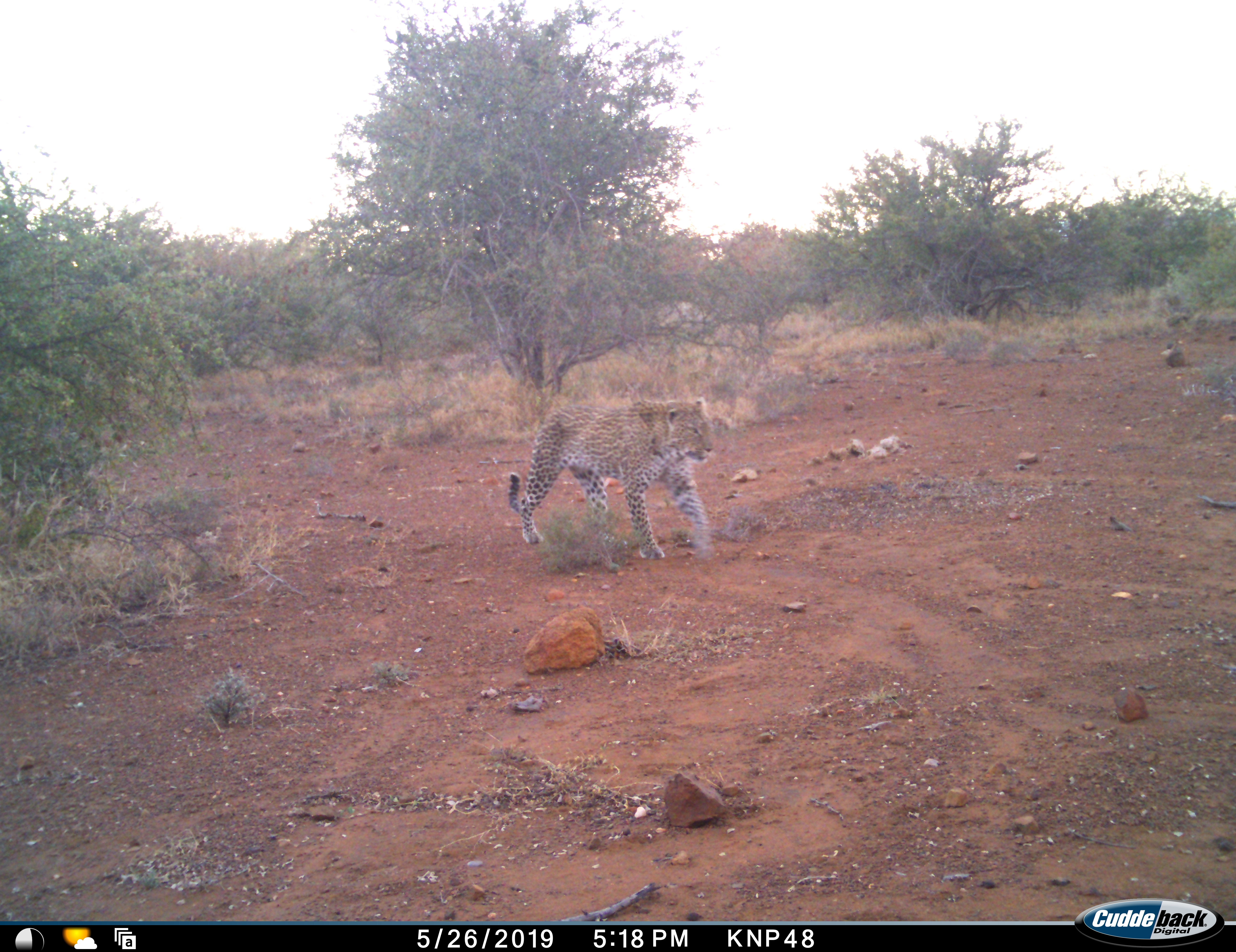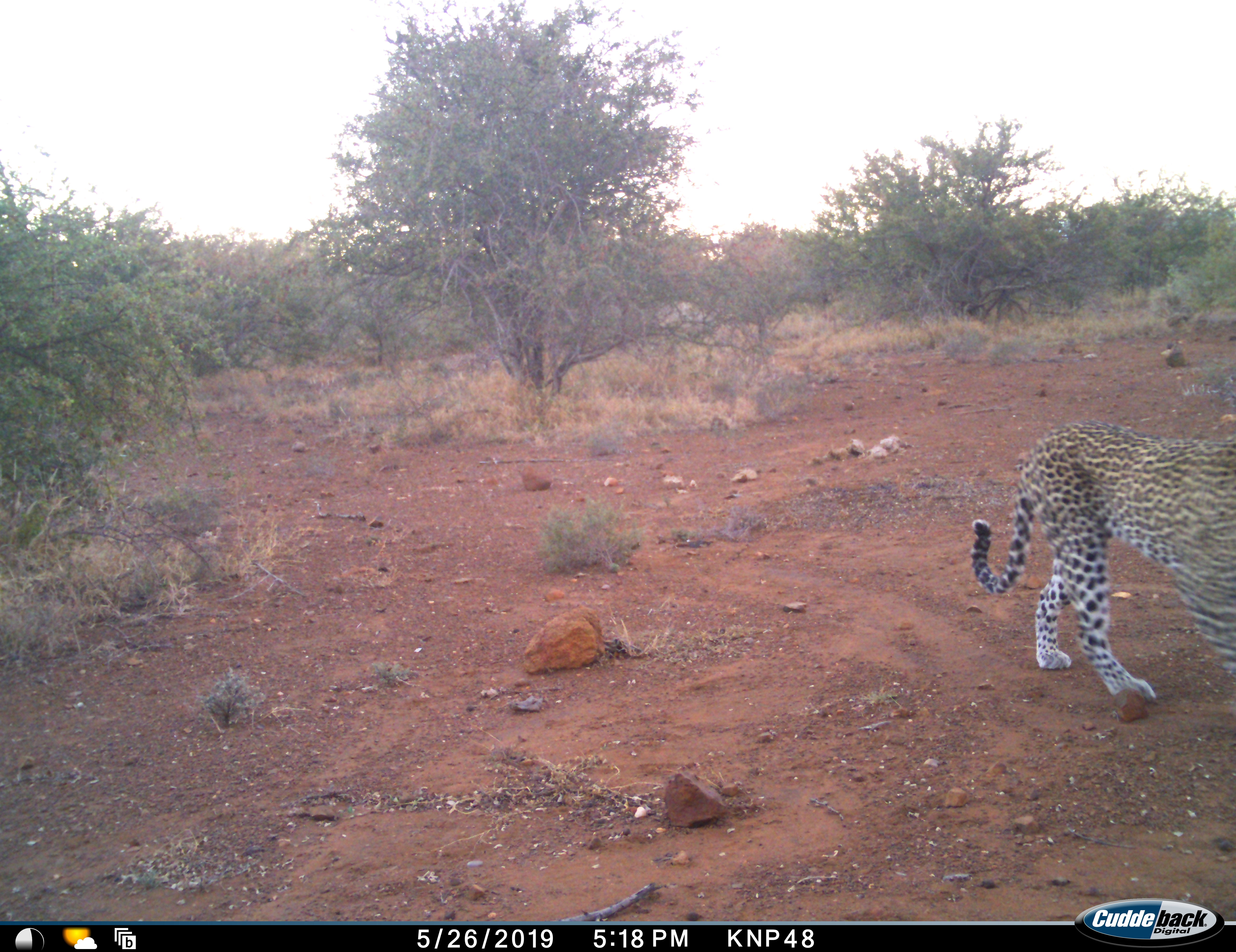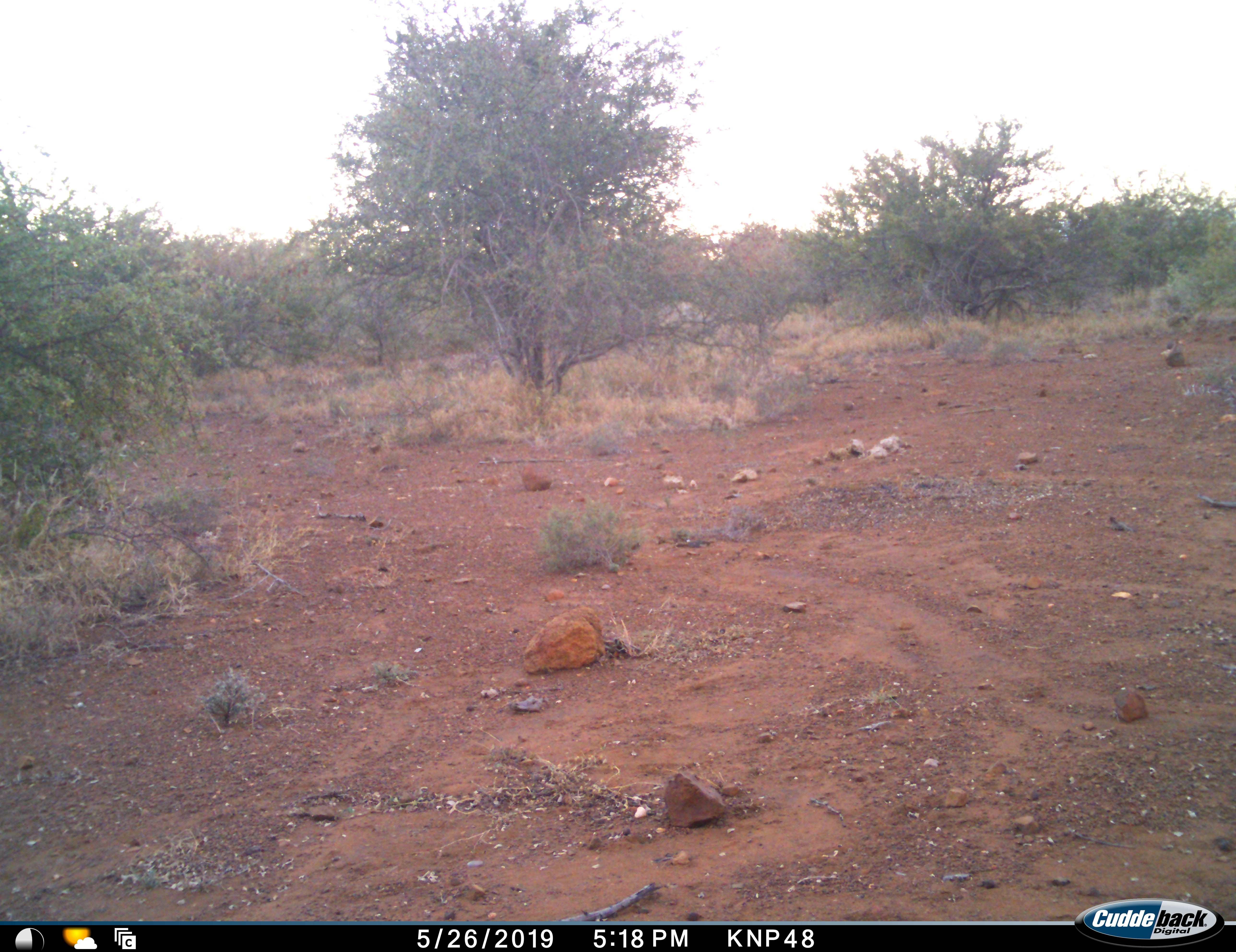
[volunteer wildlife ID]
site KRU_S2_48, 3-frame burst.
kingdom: Animalia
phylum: Chordata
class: Mammalia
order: Carnivora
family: Felidae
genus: Panthera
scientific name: Panthera pardus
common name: leopard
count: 1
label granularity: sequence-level